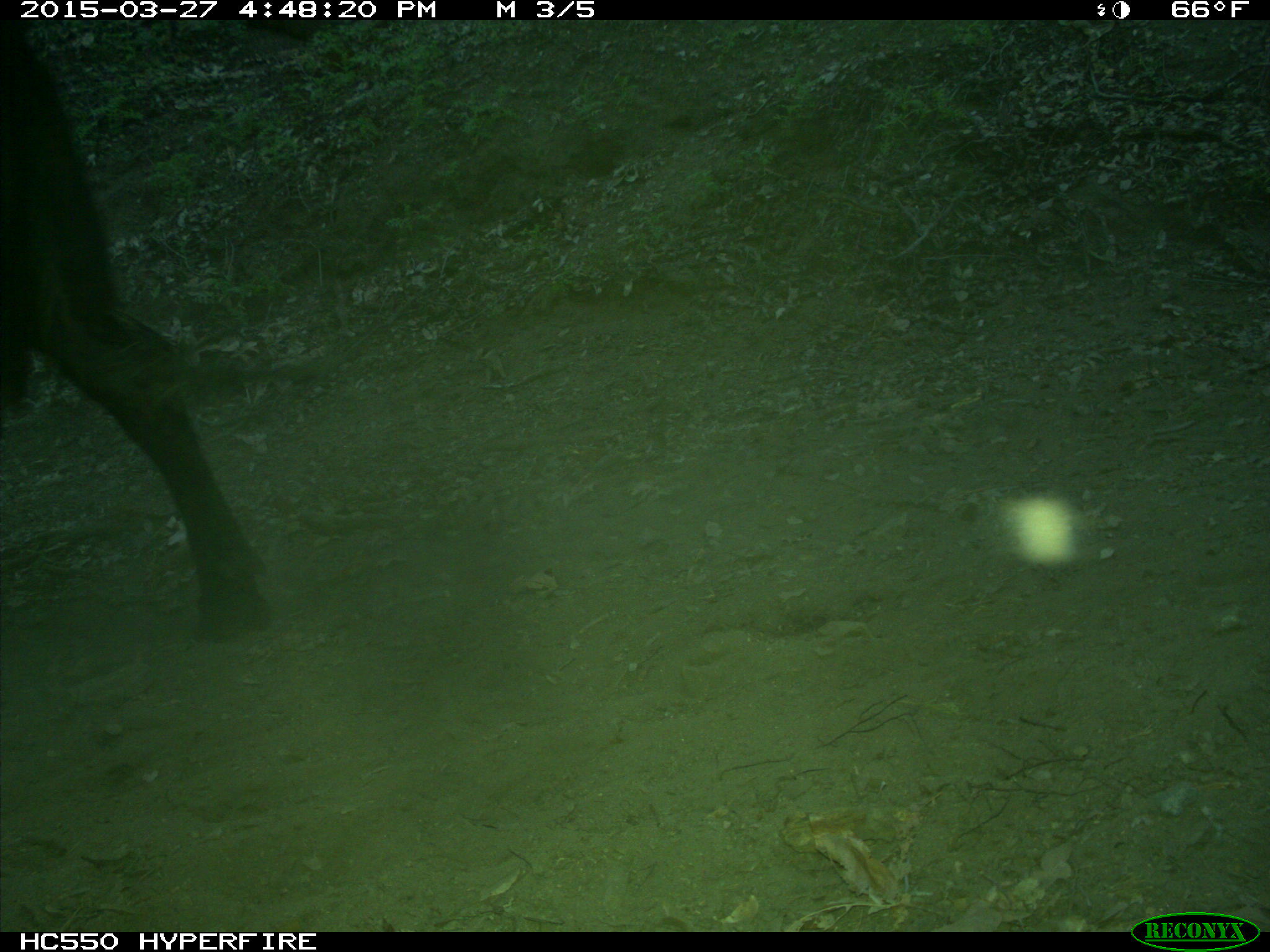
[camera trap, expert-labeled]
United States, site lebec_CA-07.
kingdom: Animalia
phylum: Chordata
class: Mammalia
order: Artiodactyla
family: Bovidae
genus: Bos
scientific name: Bos taurus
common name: domestic cow